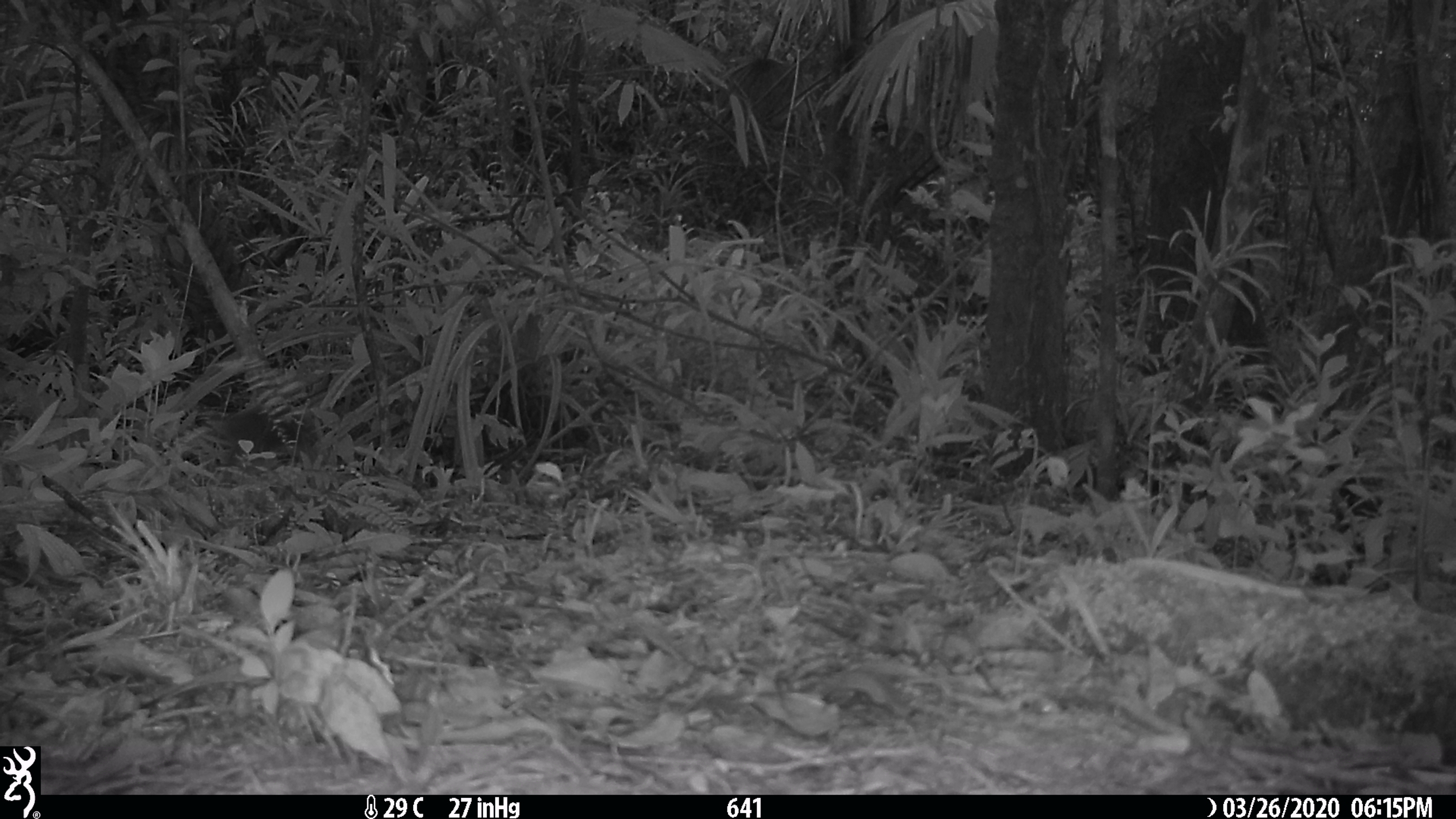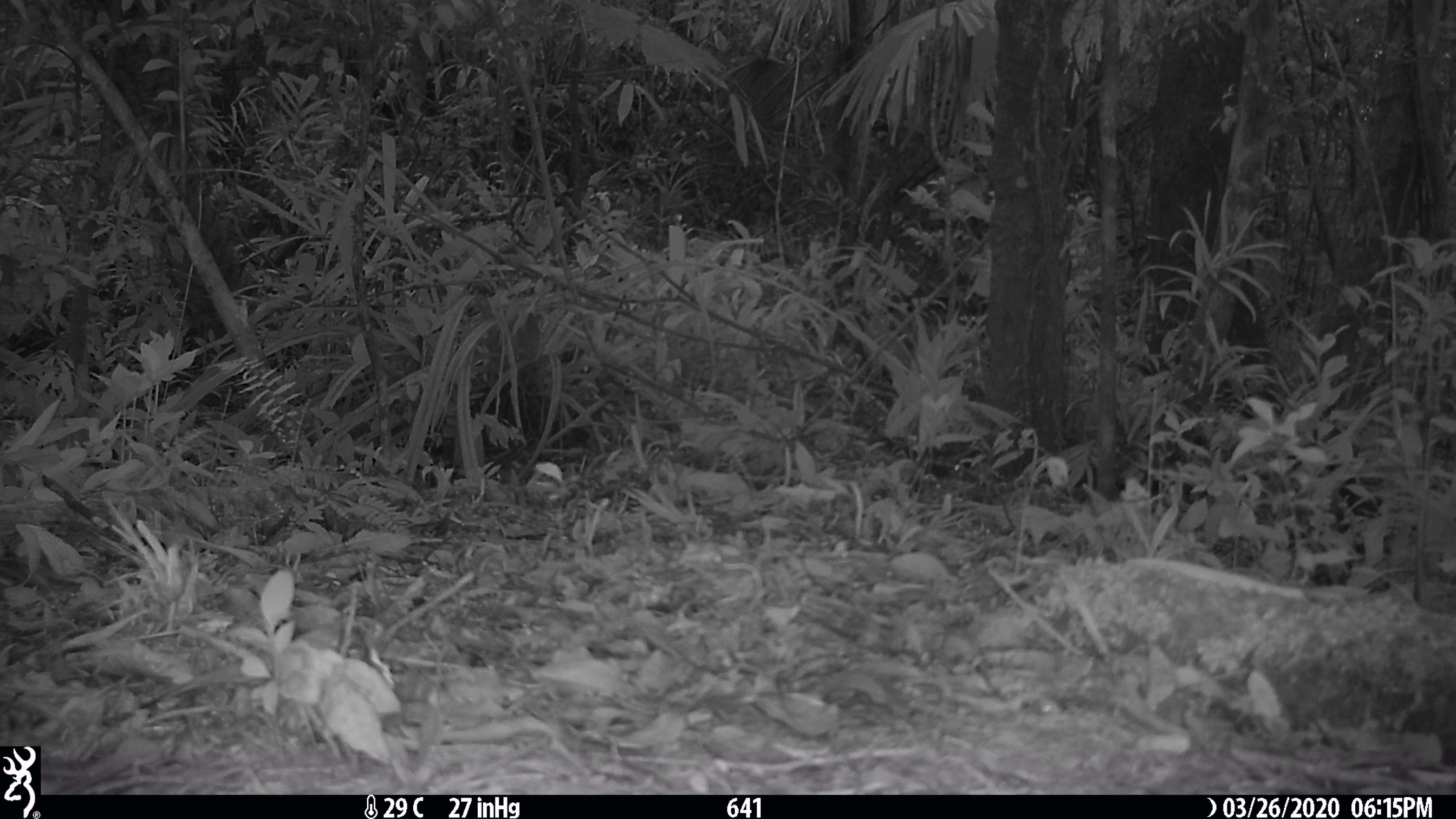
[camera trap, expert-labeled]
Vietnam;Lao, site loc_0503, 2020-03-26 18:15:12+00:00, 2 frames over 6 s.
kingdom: Animalia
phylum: Chordata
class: Mammalia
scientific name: Mammalia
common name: mammal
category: unidentified small mammal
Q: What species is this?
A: Unidentified small mammal (mammal) (Mammalia).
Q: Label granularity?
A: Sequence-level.